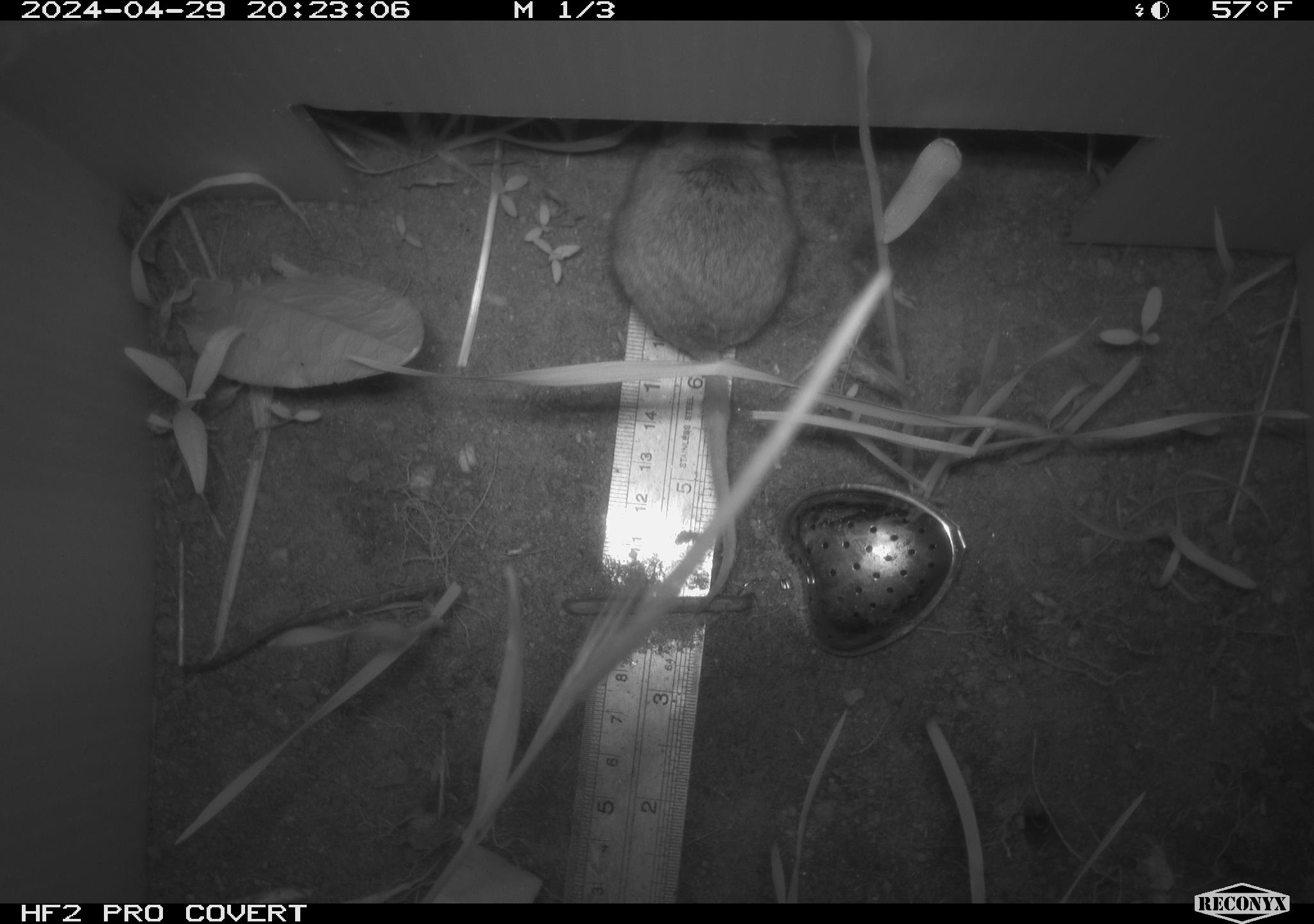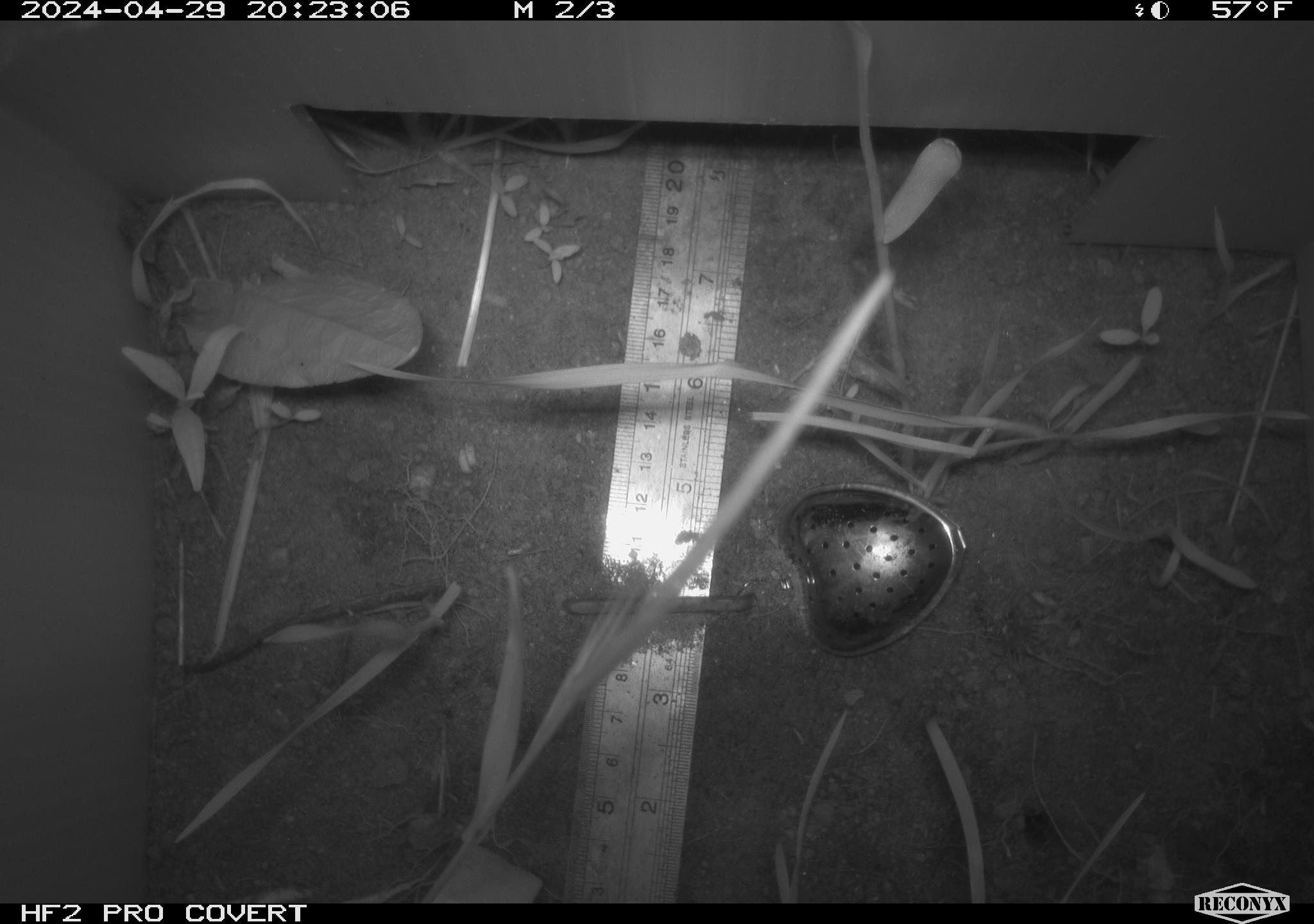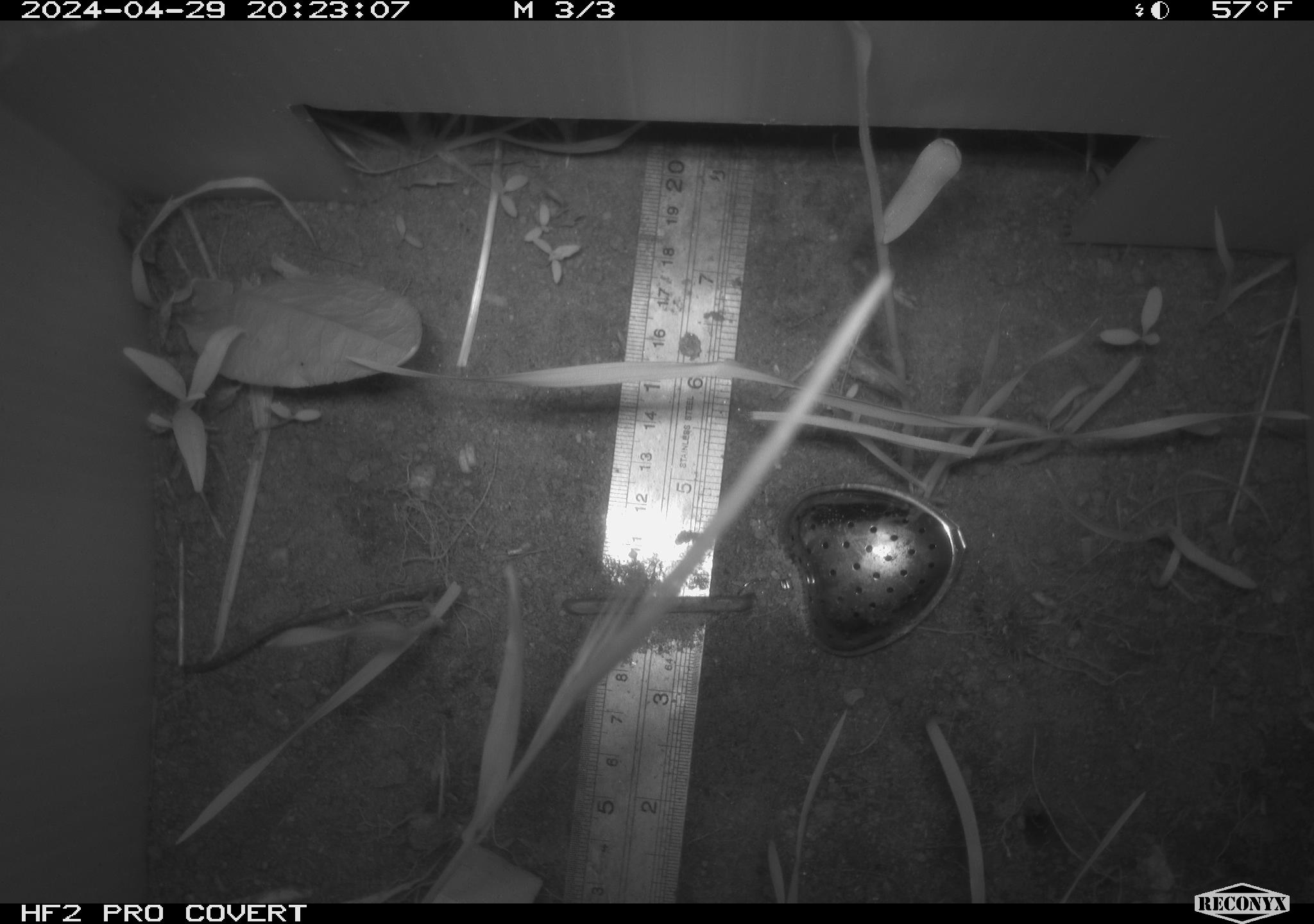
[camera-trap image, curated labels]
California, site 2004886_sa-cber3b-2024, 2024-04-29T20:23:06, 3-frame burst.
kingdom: Animalia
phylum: Chordata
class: Mammalia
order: Rodentia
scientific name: Rodentia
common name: mouse species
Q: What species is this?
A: Mouse species (Rodentia).